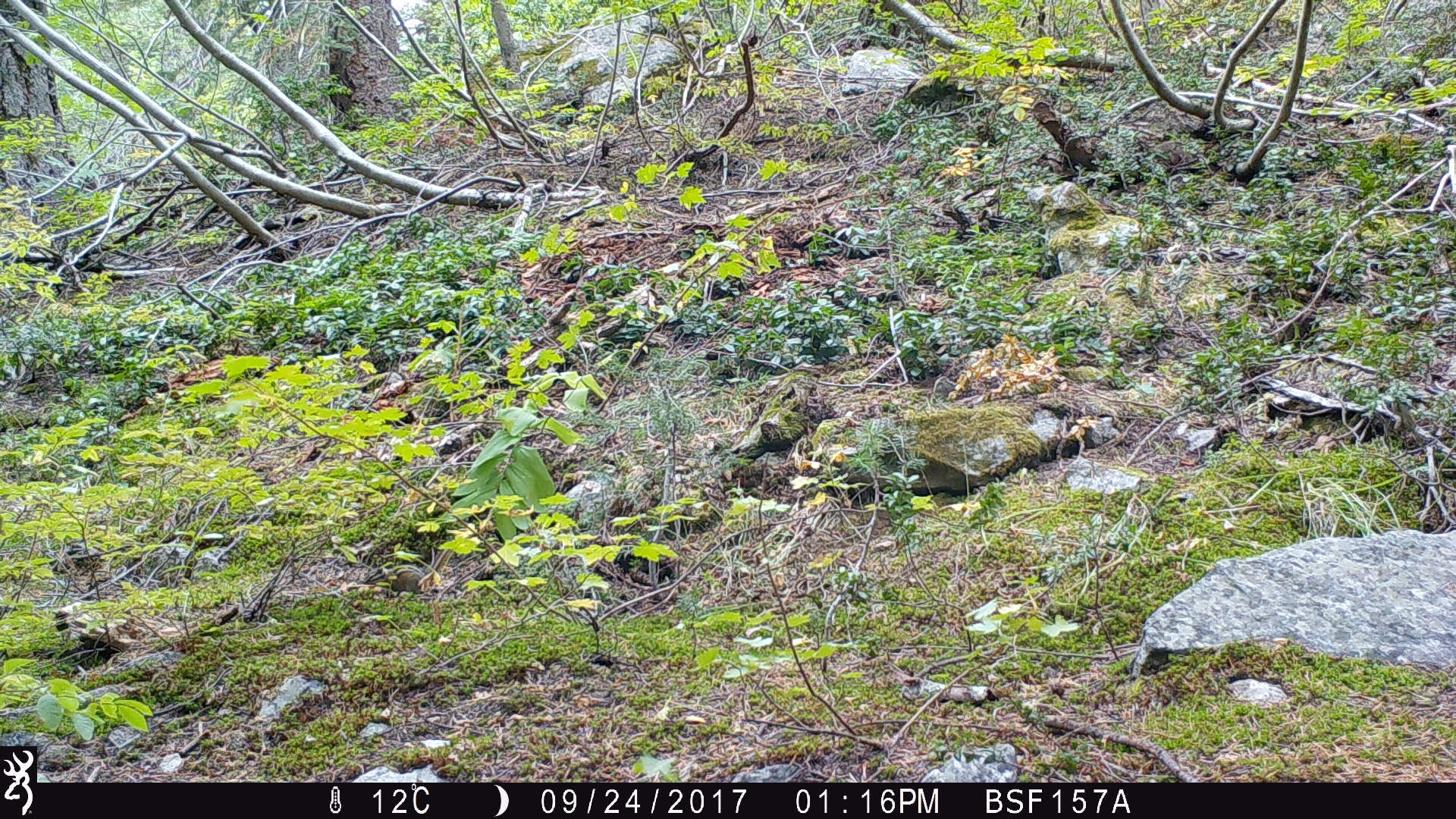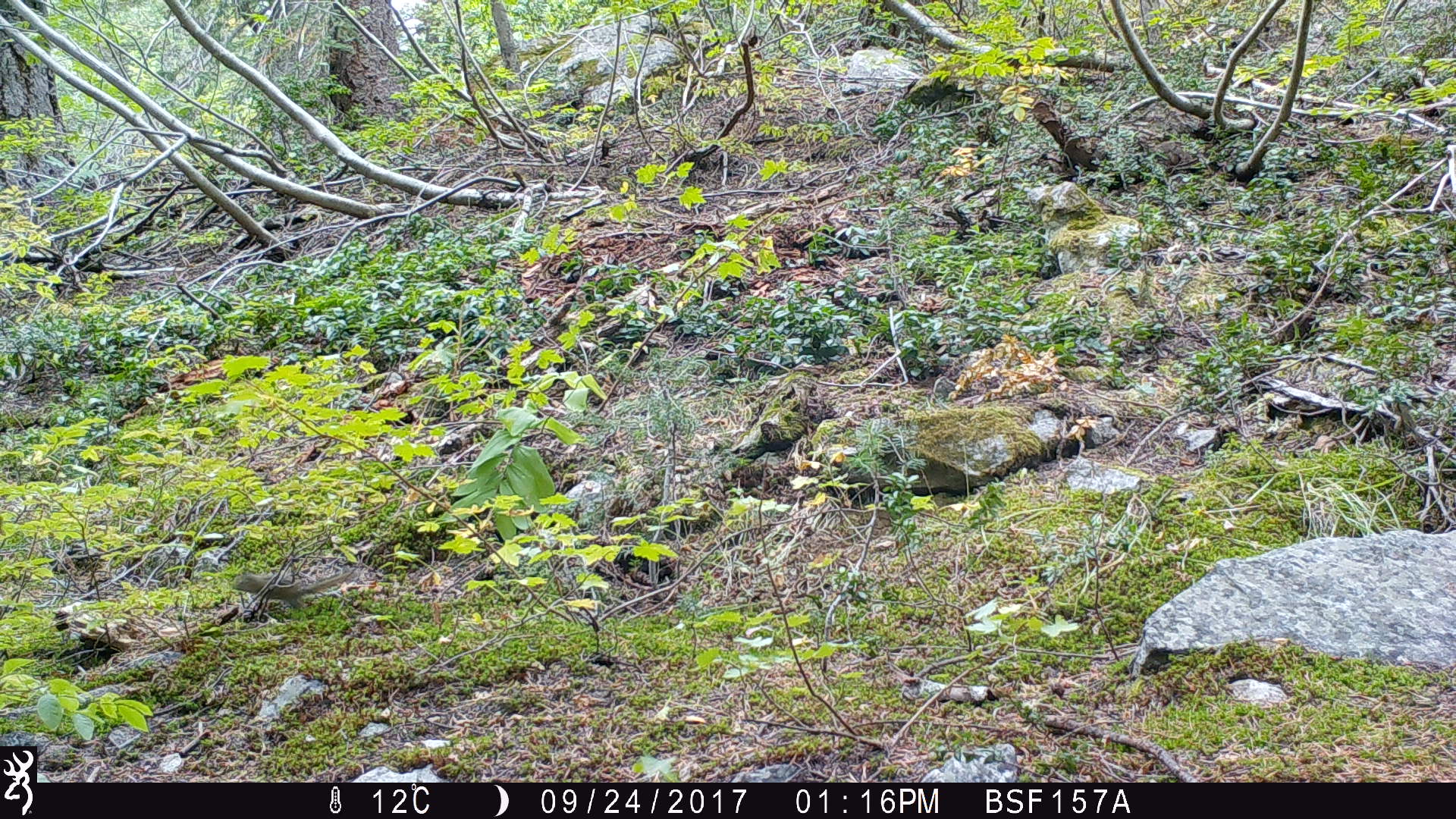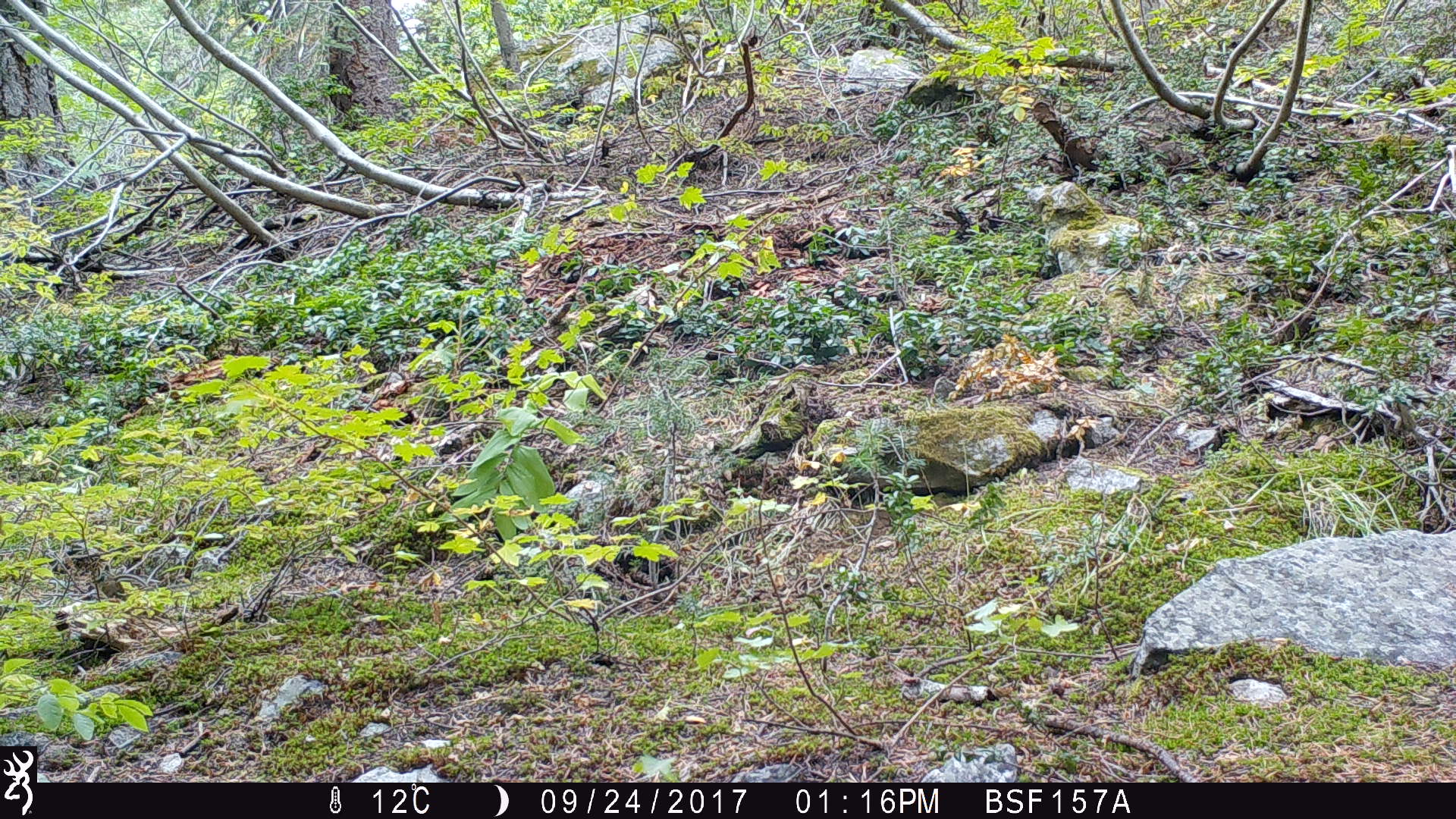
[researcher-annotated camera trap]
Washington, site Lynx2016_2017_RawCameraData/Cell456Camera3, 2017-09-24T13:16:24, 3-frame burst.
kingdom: Animalia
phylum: Chordata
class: Mammalia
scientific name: Mammalia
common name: small mammal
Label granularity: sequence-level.